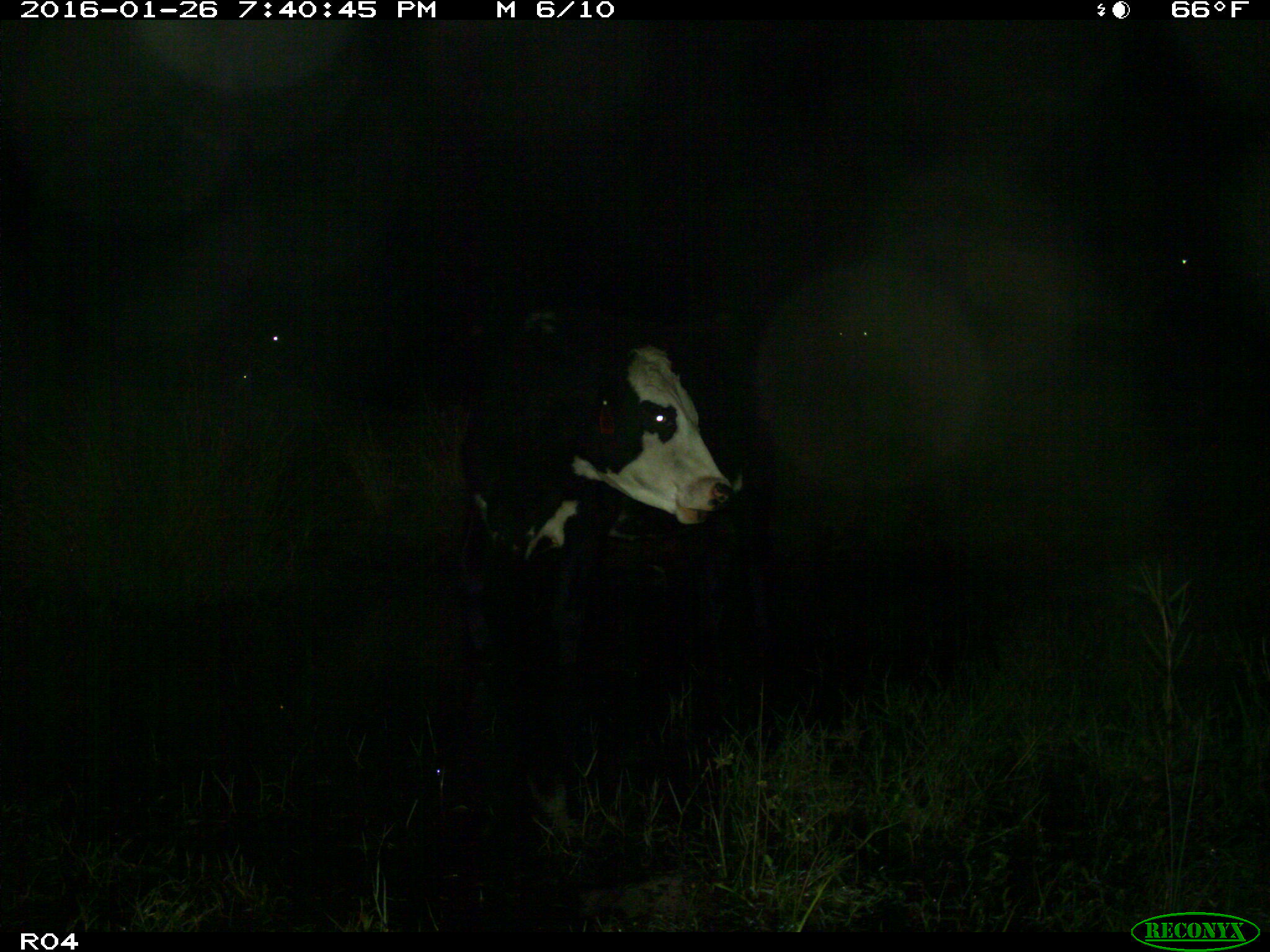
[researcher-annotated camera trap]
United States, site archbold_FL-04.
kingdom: Animalia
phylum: Chordata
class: Mammalia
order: Artiodactyla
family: Bovidae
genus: Bos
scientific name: Bos taurus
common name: domestic cow